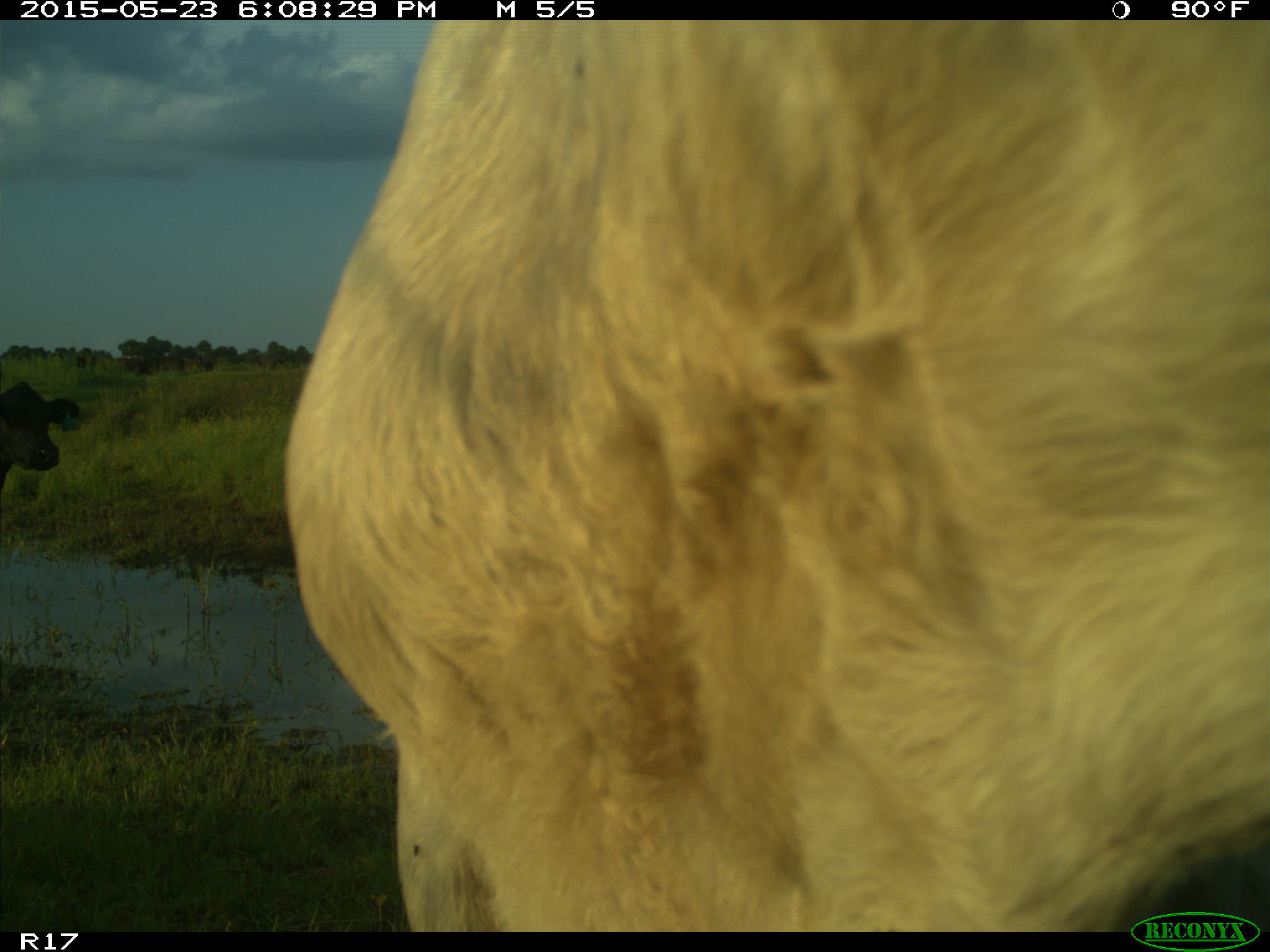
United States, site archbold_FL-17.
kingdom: Animalia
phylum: Chordata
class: Mammalia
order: Artiodactyla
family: Bovidae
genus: Bos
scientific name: Bos taurus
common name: domestic cow